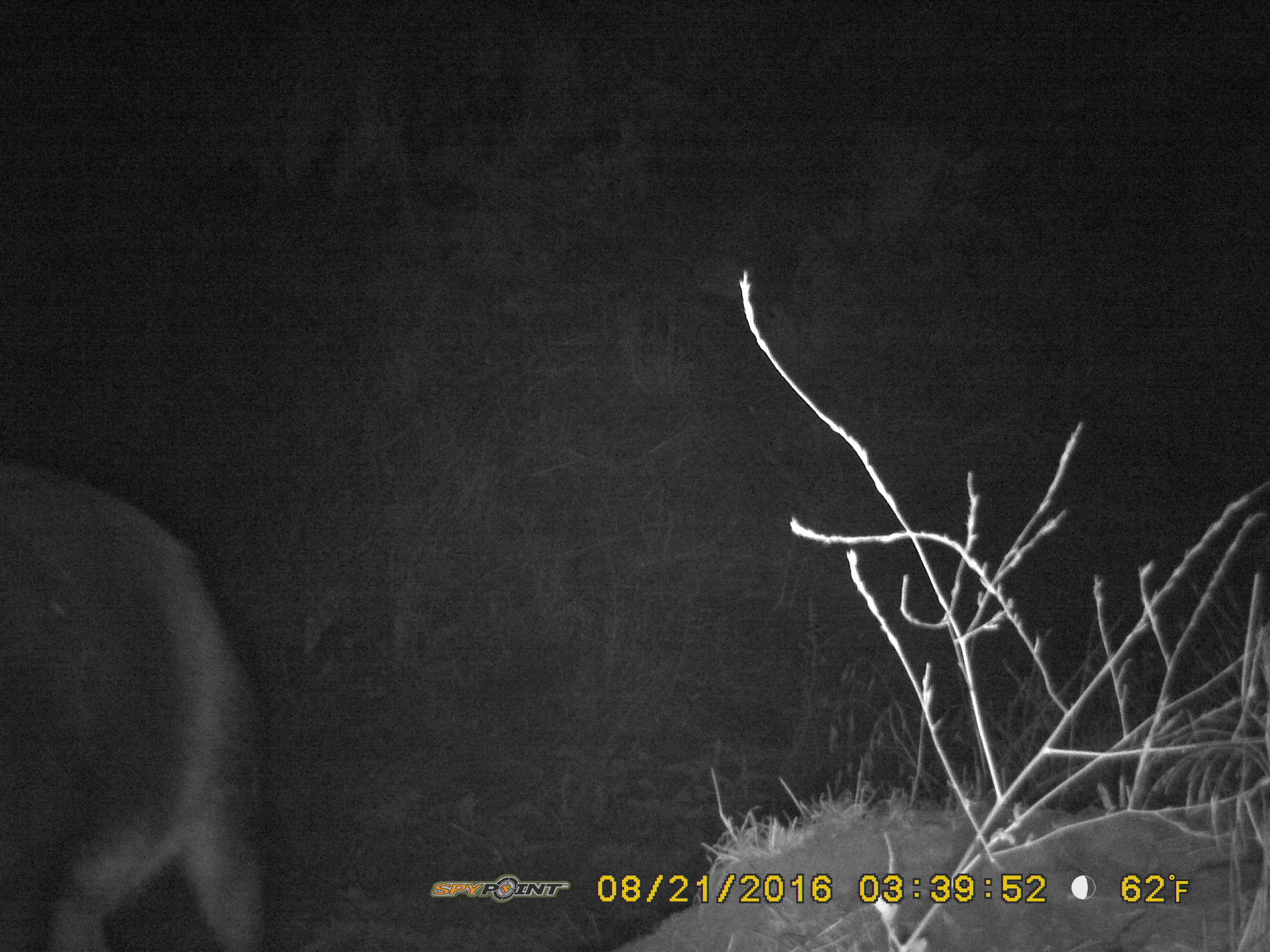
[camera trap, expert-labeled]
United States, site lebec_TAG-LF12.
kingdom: Animalia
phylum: Chordata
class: Mammalia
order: Artiodactyla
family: Suidae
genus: Sus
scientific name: Sus scrofa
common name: wild boar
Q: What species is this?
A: Sus scrofa (wild boar).